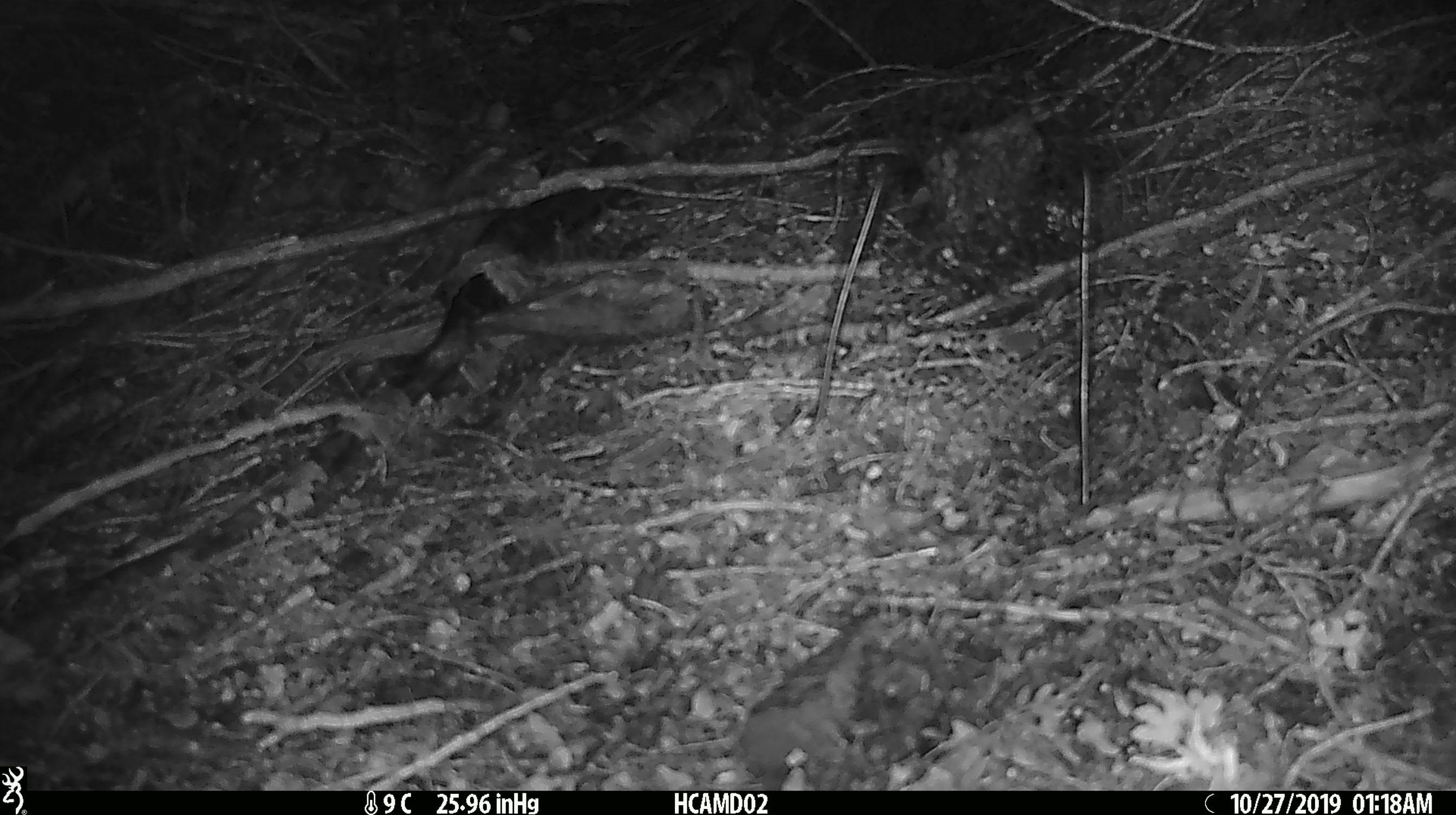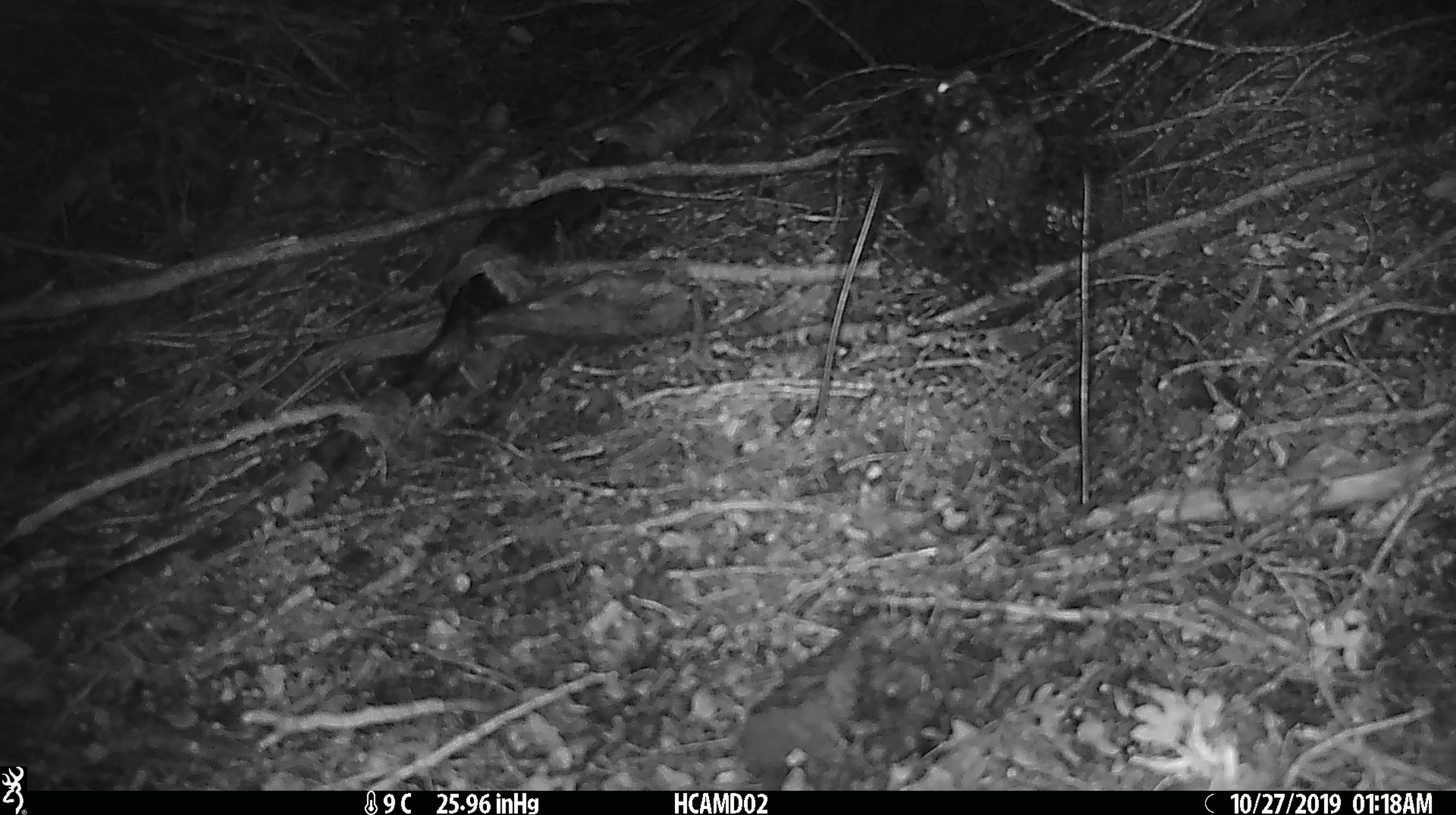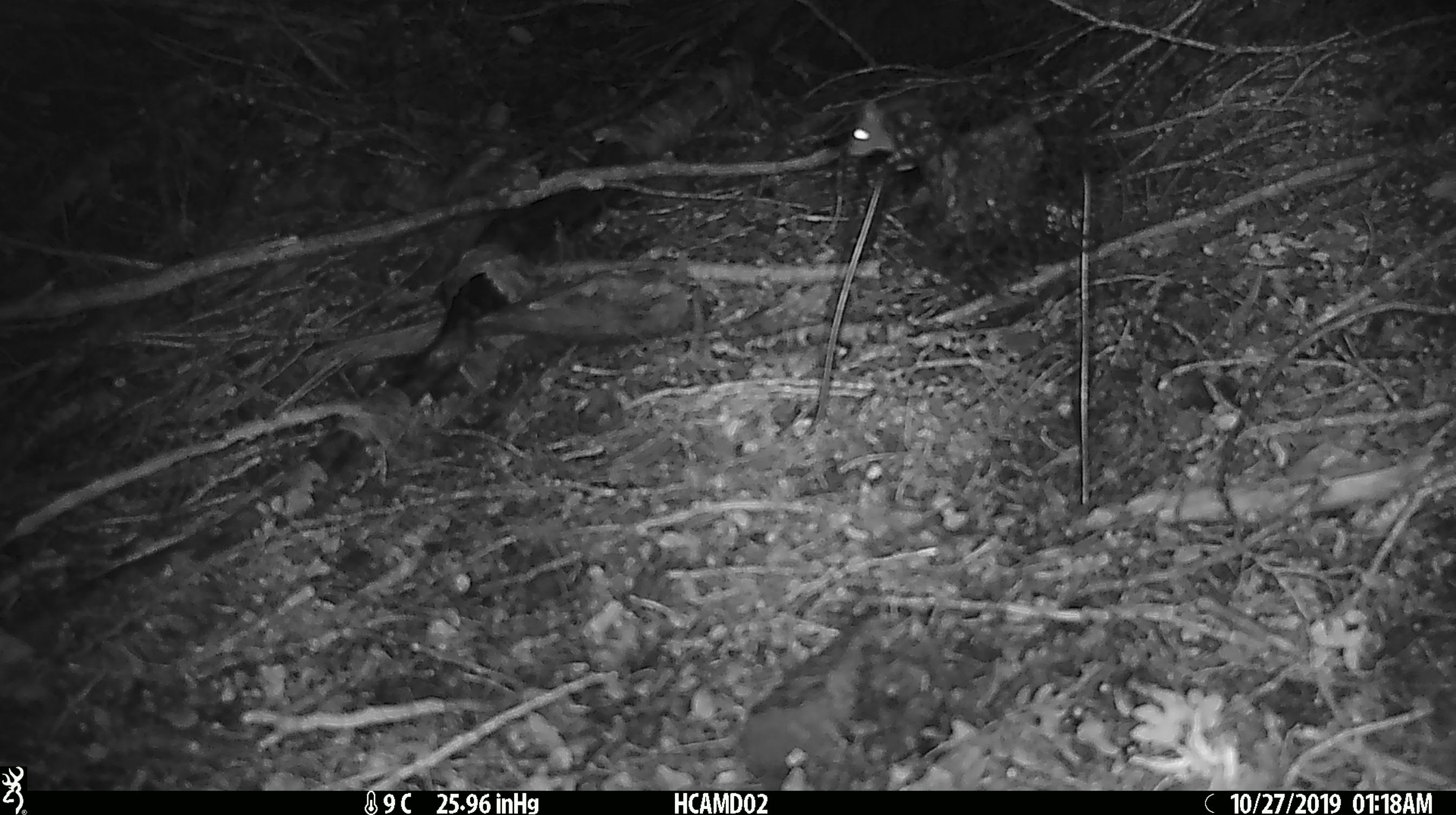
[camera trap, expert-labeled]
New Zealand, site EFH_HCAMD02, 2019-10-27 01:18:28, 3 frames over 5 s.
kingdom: Animalia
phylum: Chordata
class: Mammalia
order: Rodentia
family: Muridae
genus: Mus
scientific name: Mus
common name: mouse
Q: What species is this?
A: Mouse (Mus).